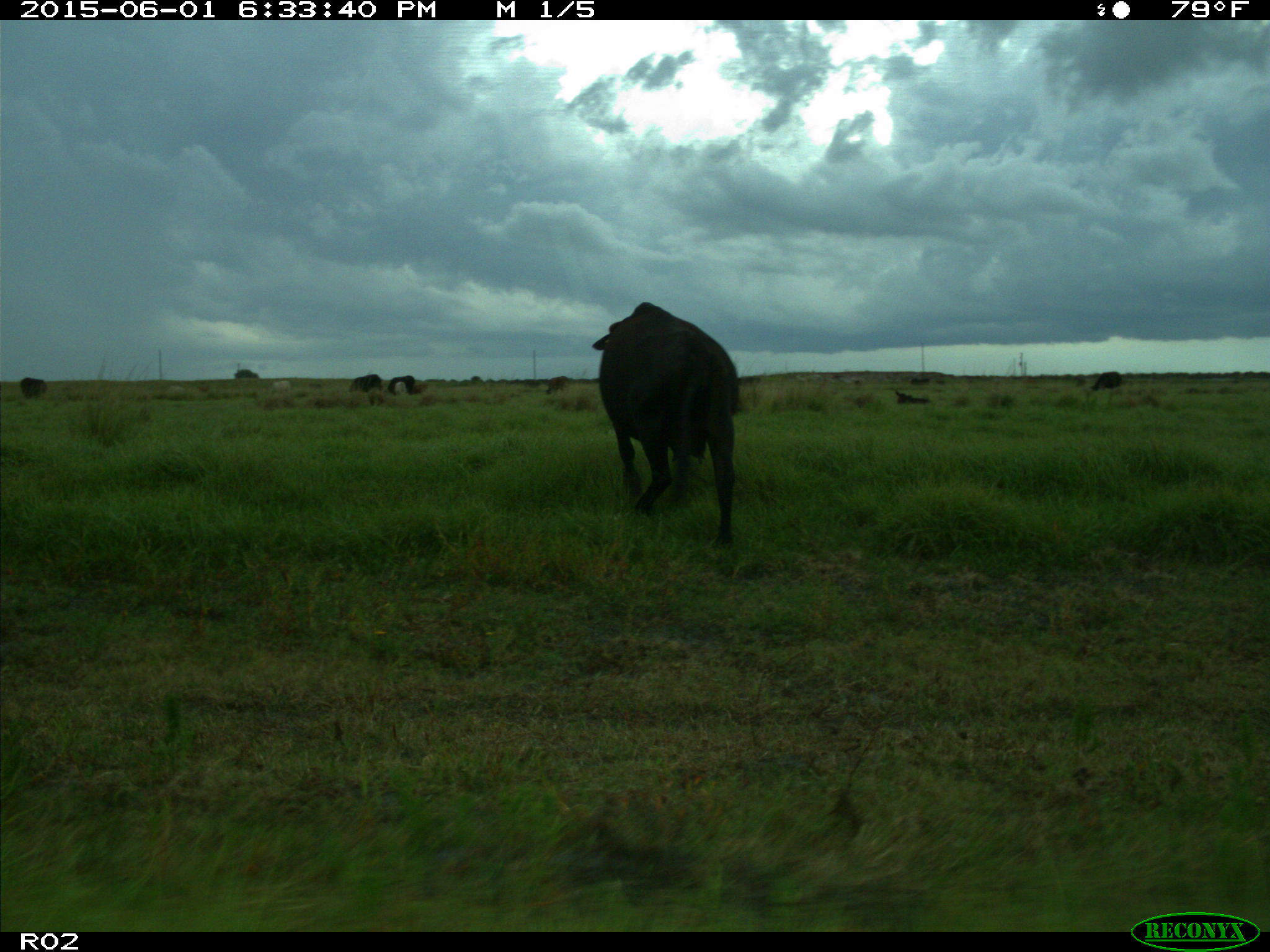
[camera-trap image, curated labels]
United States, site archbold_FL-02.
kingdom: Animalia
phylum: Chordata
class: Mammalia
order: Artiodactyla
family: Bovidae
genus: Bos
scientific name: Bos taurus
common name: domestic cow